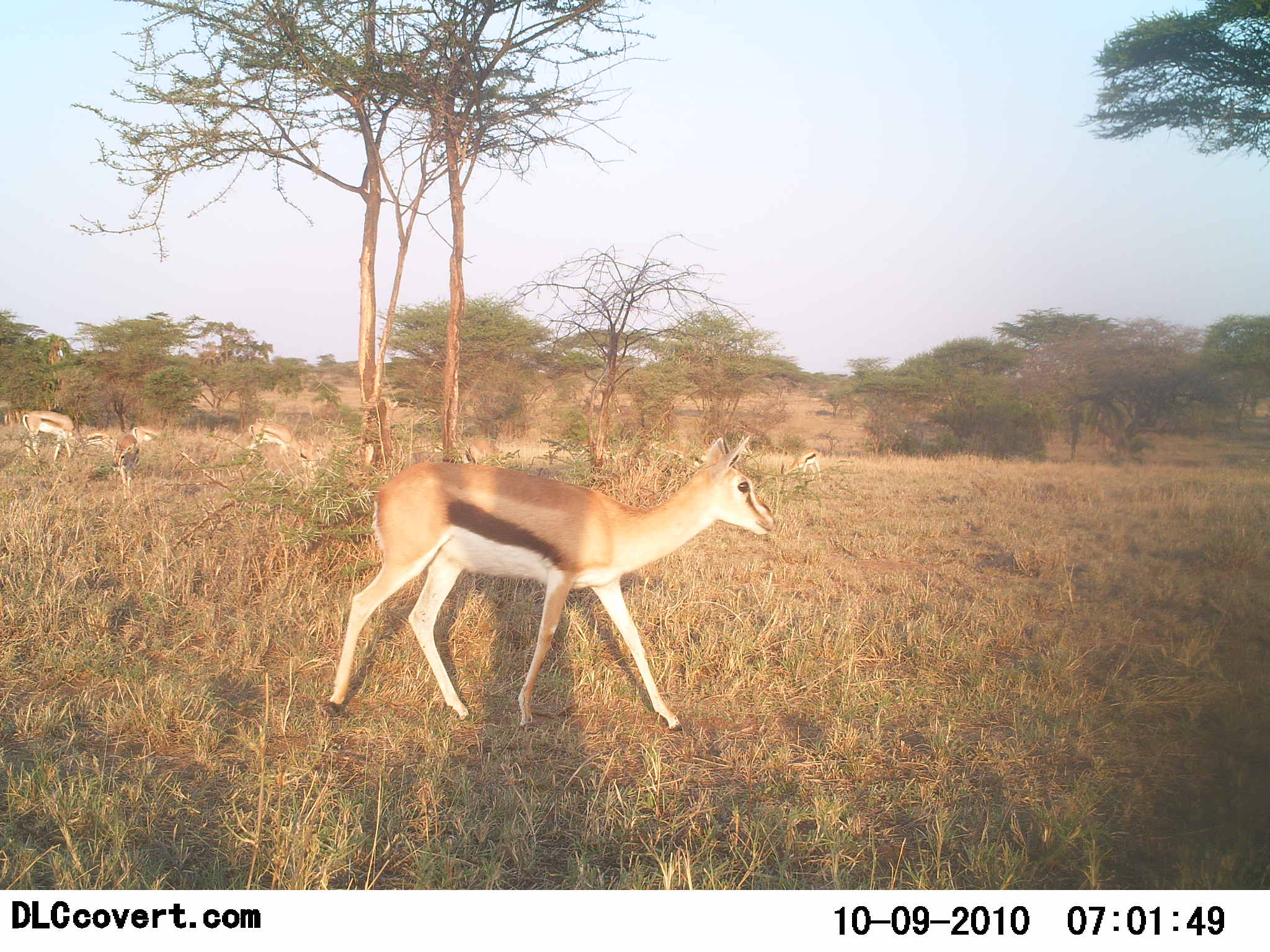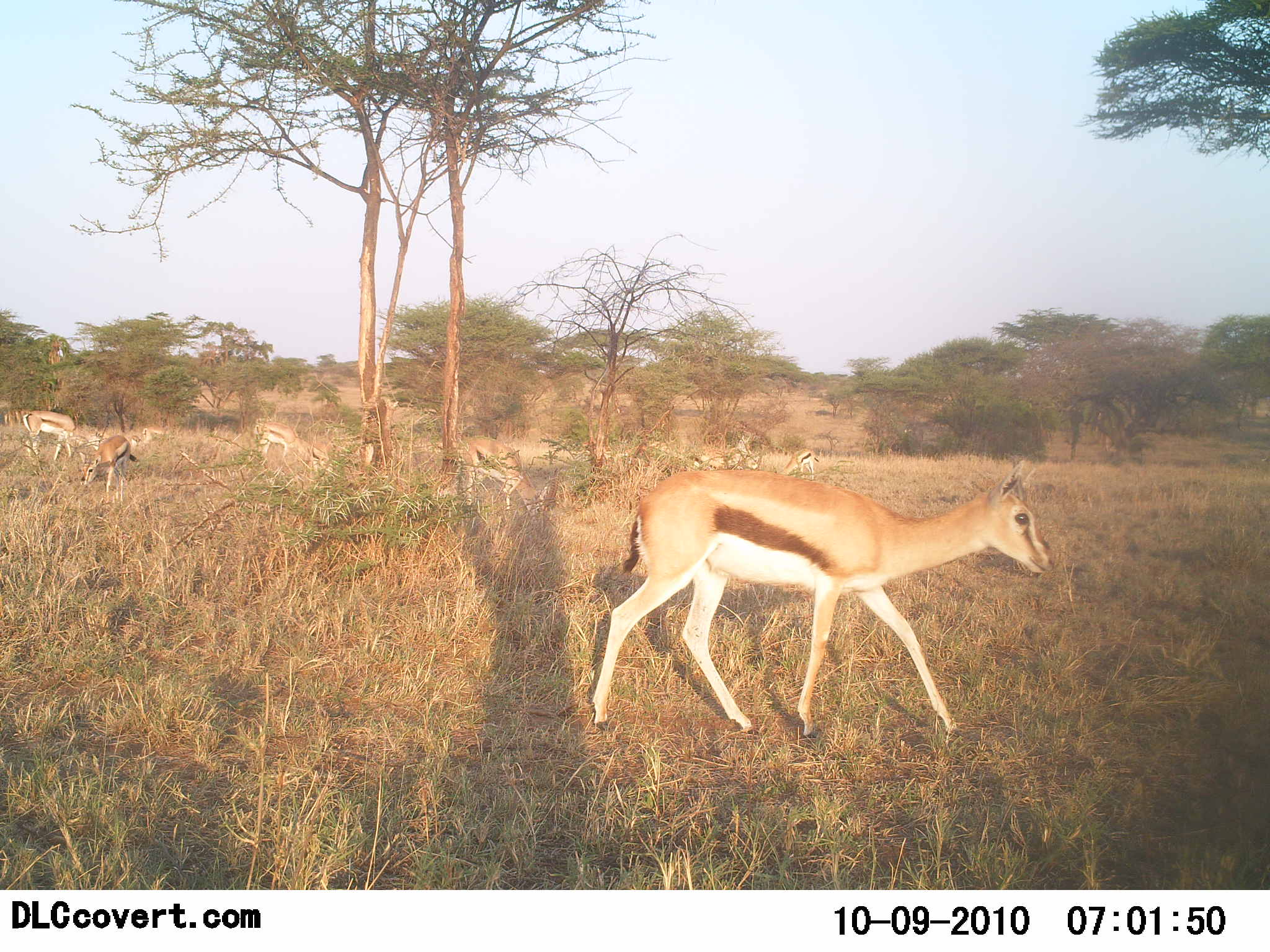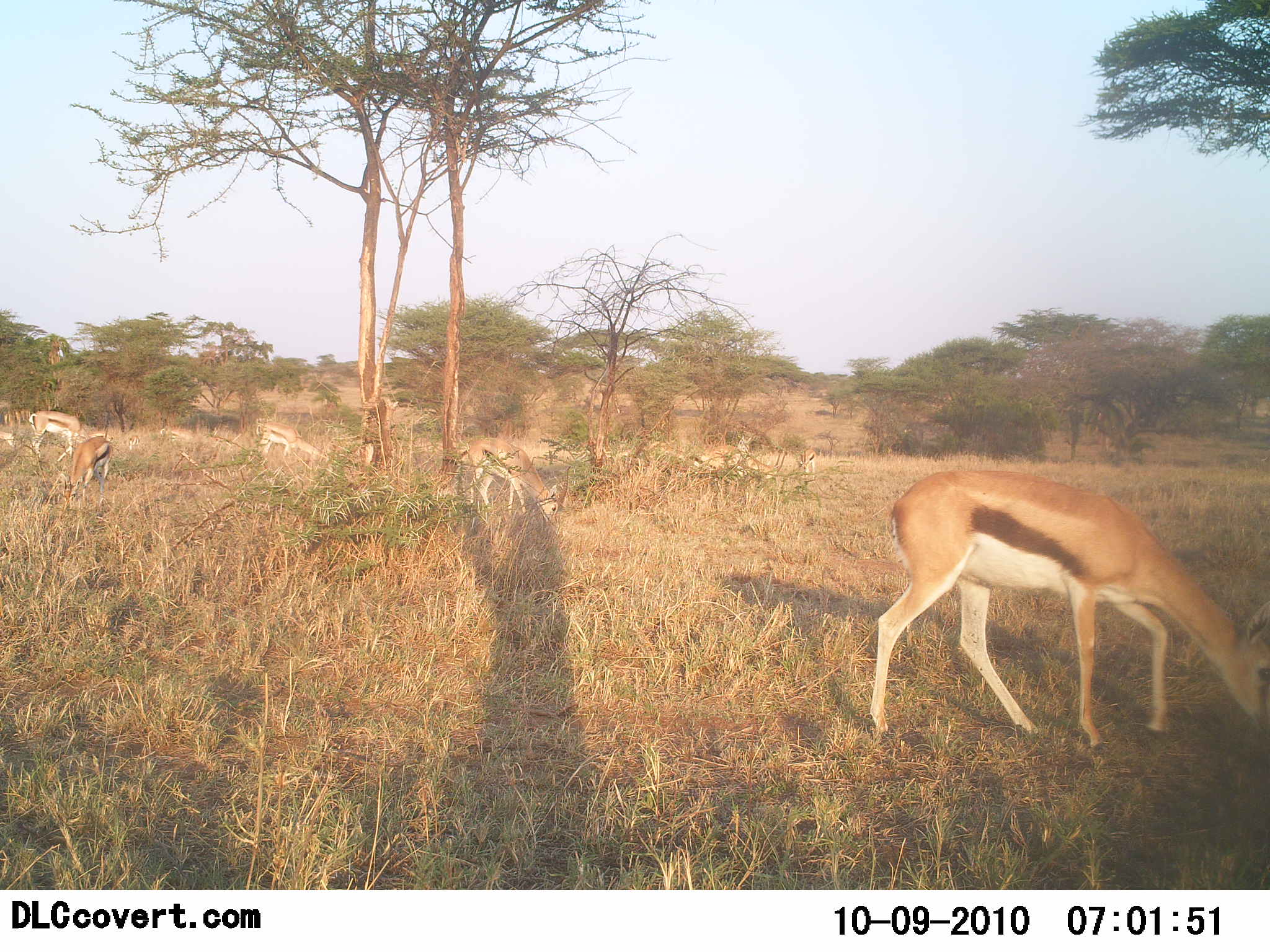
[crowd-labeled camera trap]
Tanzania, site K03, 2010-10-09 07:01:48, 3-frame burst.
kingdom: Animalia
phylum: Chordata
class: Mammalia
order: Artiodactyla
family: Bovidae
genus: Eudorcas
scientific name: Eudorcas thomsonii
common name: thomson's gazelle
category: gazellethomsons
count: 8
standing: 50%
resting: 0%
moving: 94%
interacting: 0%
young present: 0%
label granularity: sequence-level